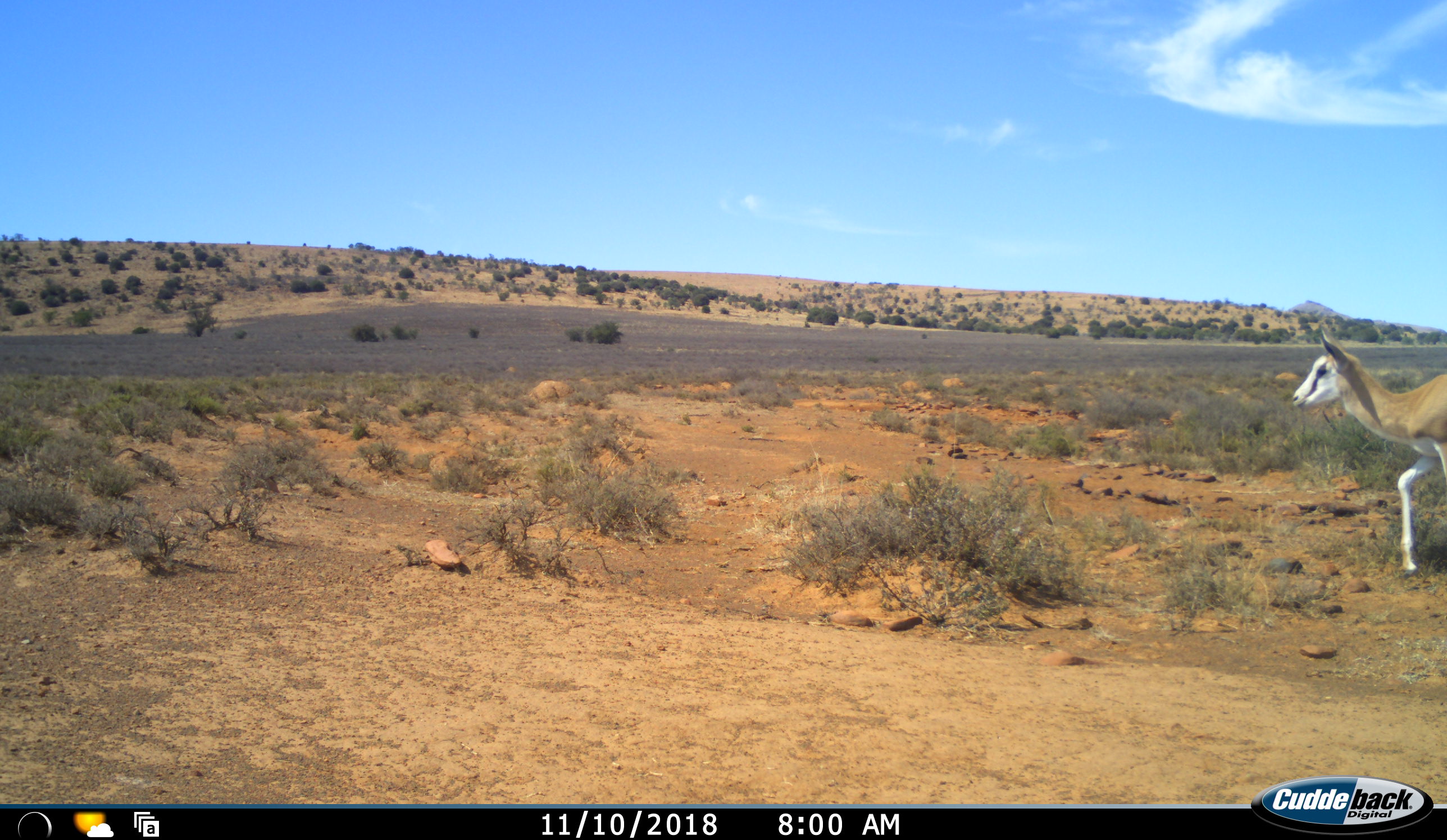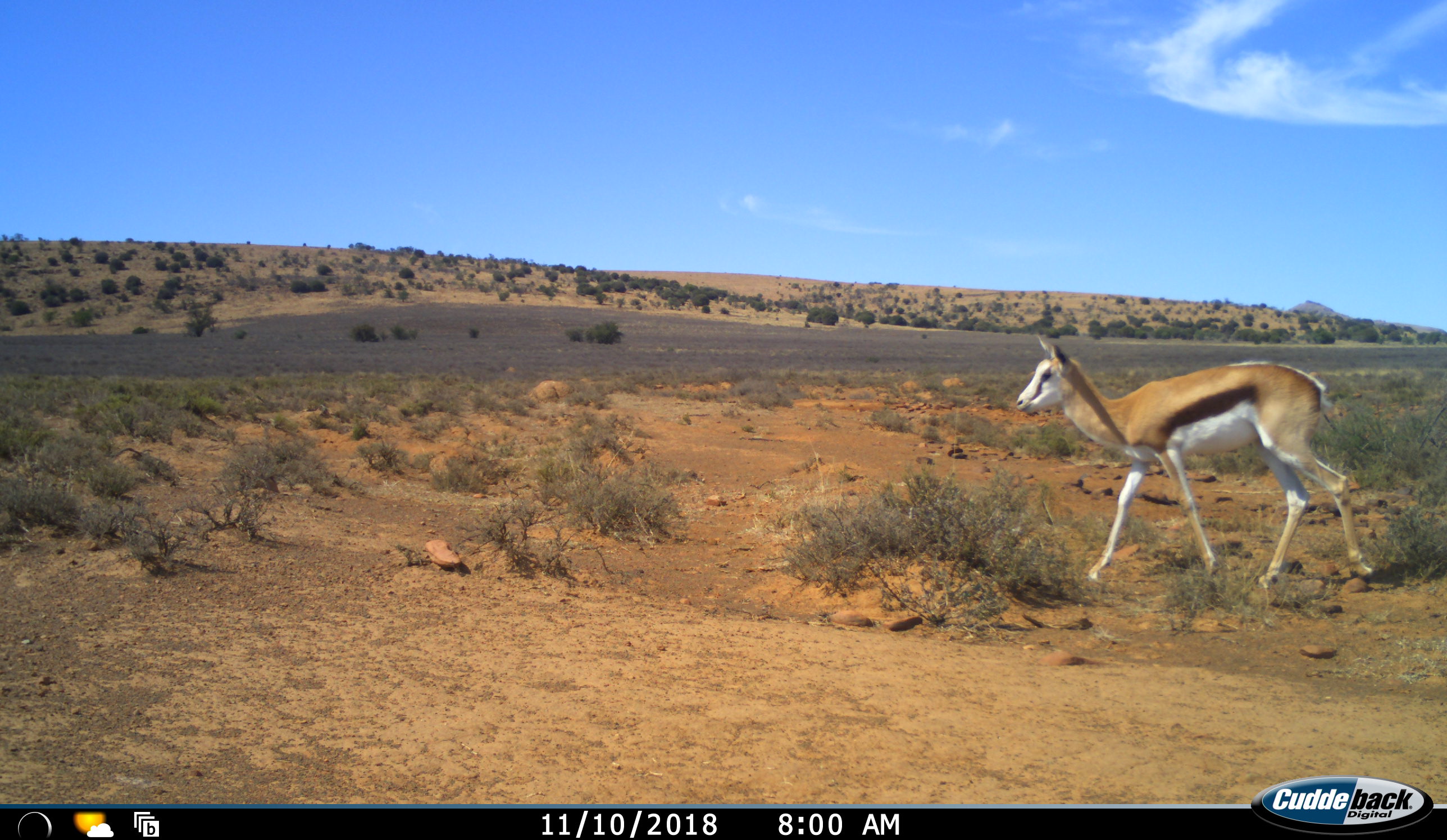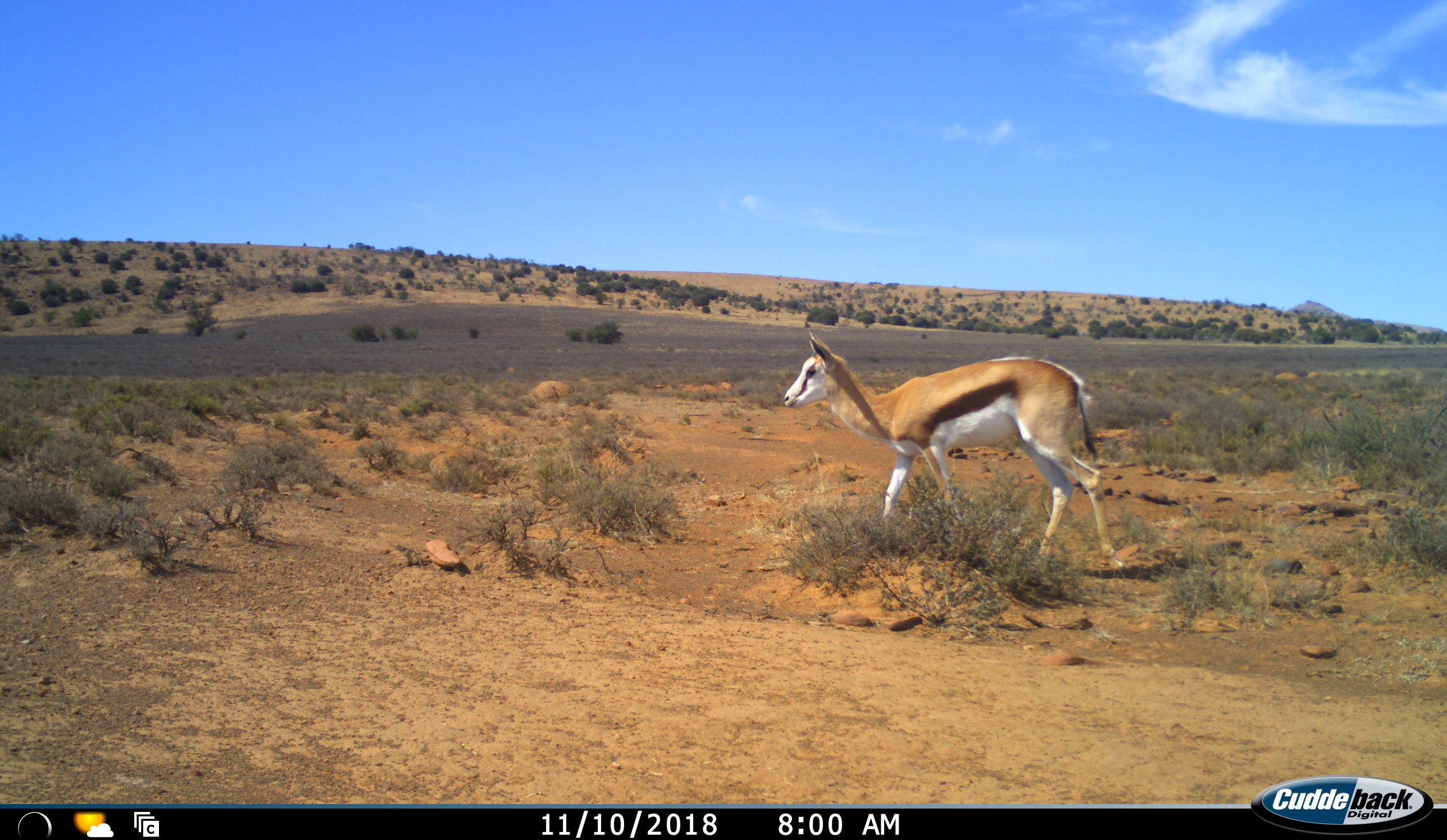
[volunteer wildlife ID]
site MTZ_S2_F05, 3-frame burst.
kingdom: Animalia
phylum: Chordata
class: Mammalia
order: Artiodactyla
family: Bovidae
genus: Antidorcas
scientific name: Antidorcas marsupialis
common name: springbok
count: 1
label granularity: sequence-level